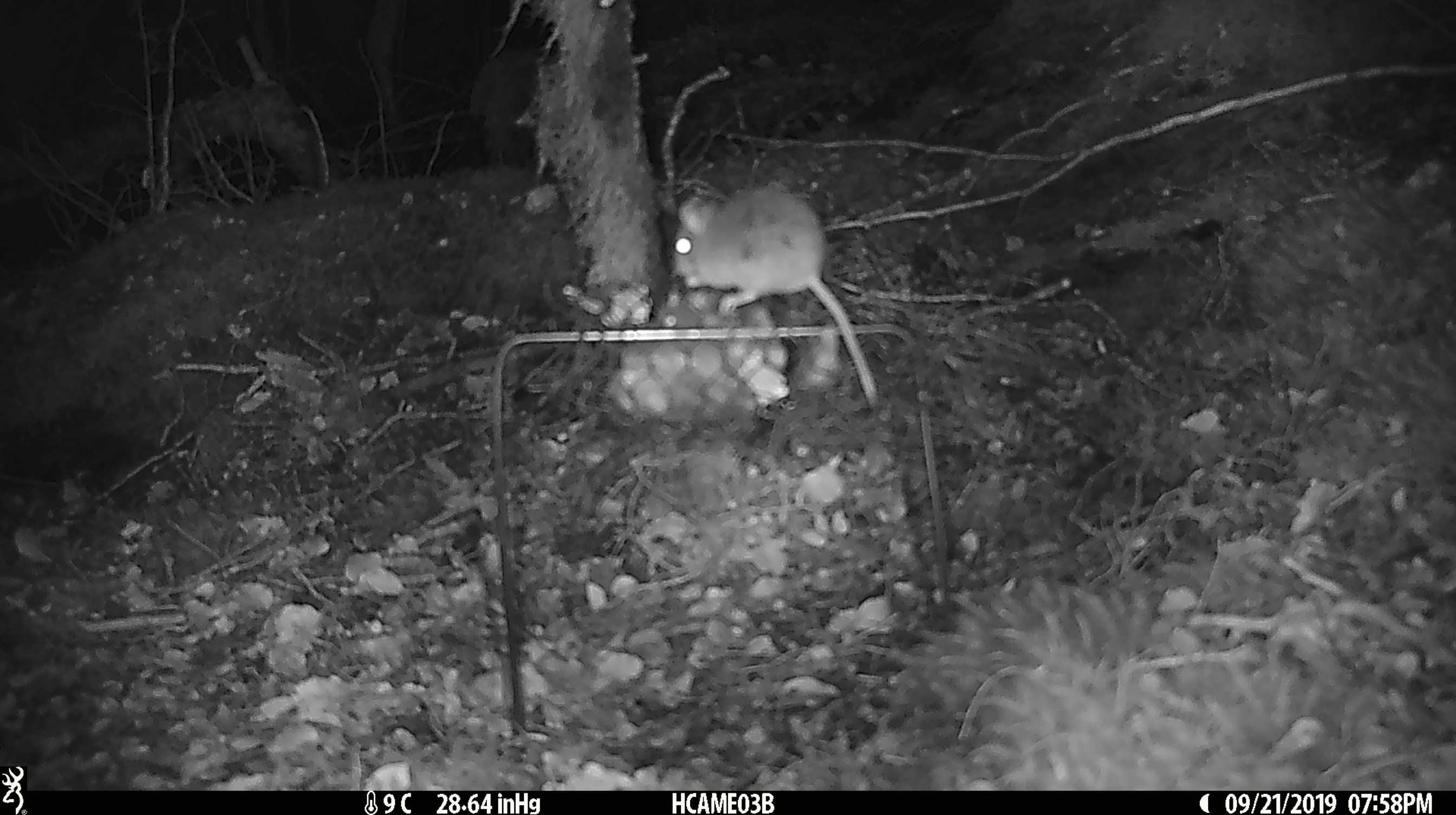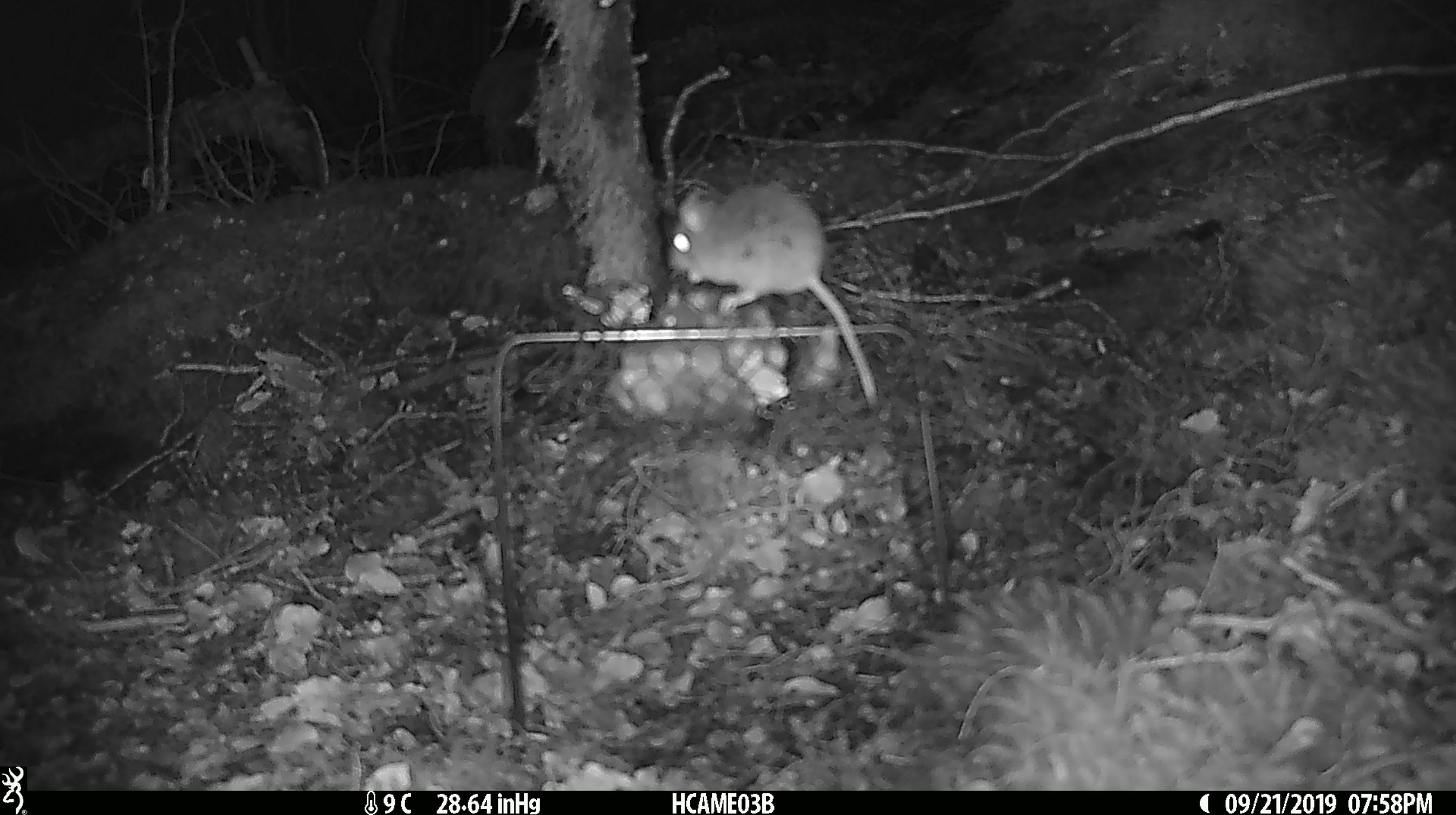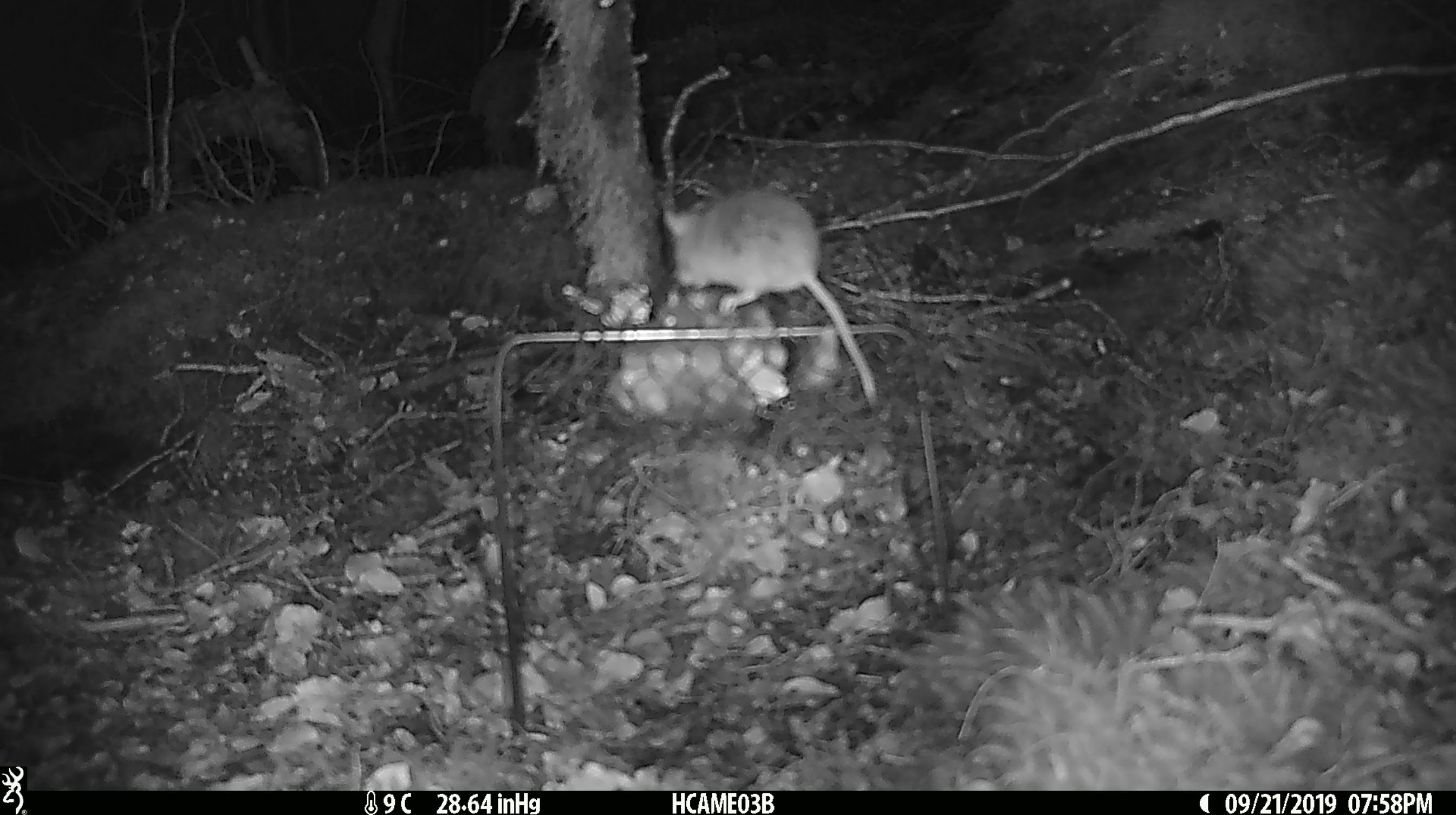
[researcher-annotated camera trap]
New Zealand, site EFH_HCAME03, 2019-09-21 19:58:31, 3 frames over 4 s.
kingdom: Animalia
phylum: Chordata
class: Mammalia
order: Rodentia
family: Muridae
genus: Mus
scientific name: Mus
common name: mouse